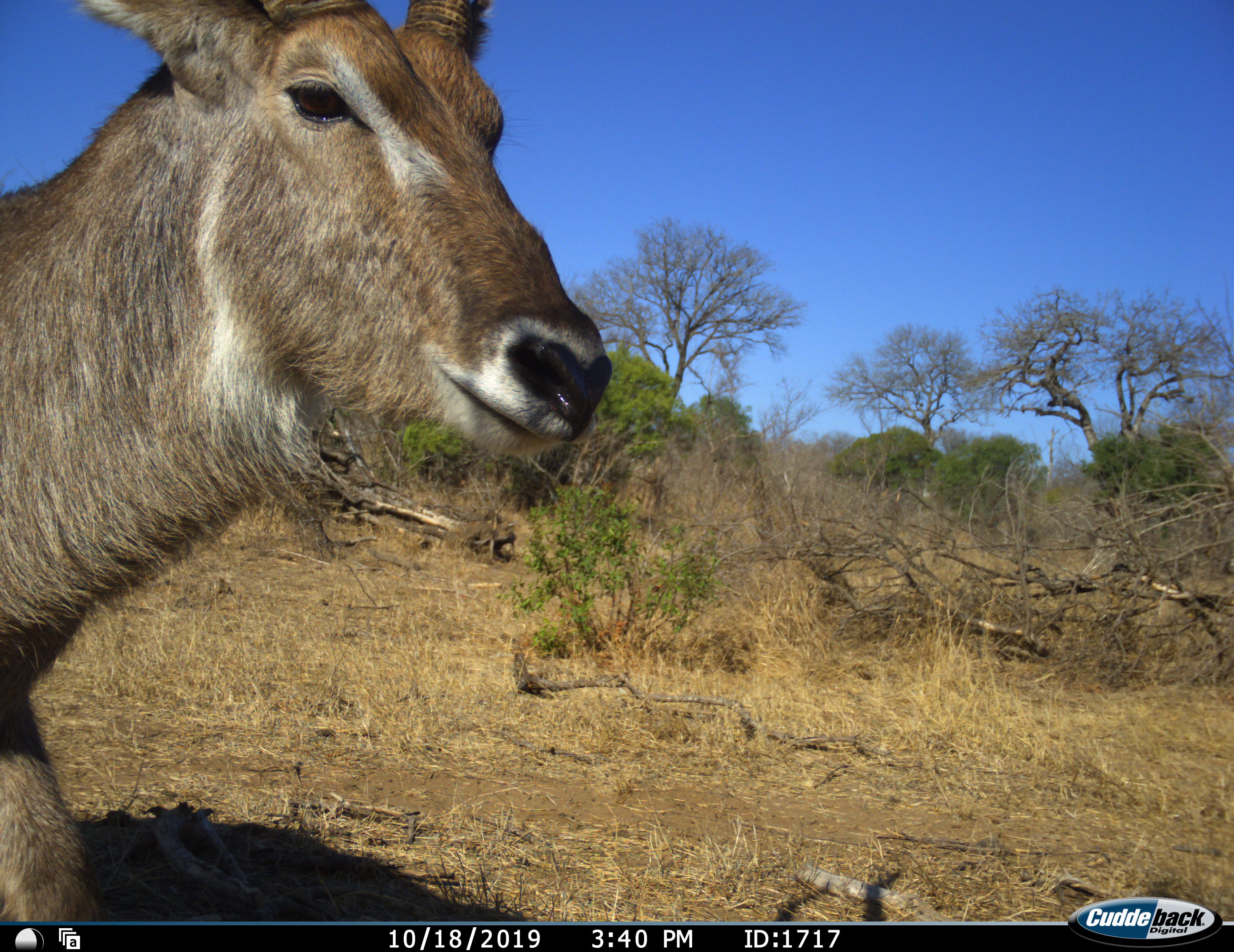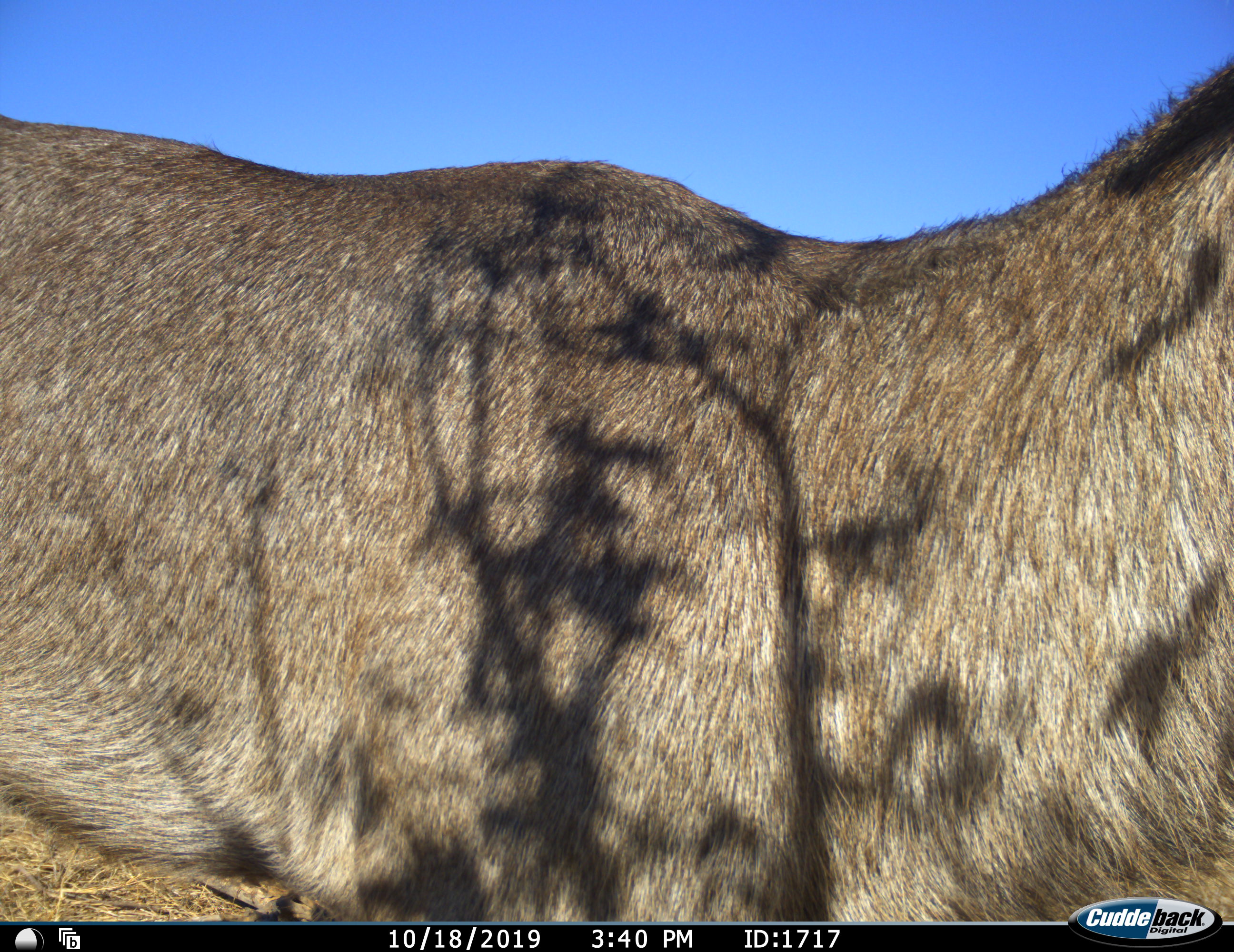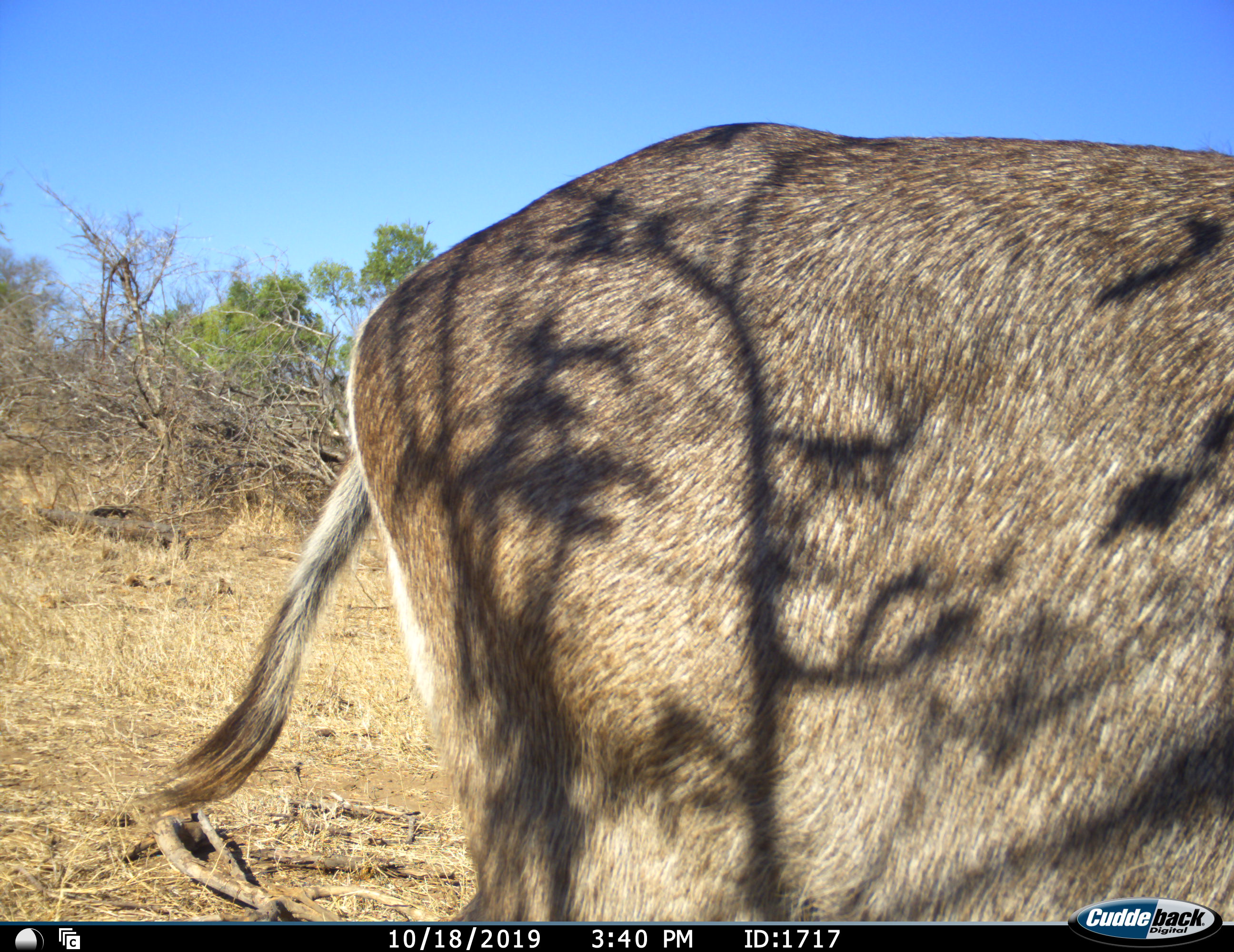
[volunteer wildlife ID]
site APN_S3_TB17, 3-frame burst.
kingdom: Animalia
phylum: Chordata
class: Mammalia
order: Artiodactyla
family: Bovidae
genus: Kobus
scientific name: Kobus ellipsiprymnus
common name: waterbuck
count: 1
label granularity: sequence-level